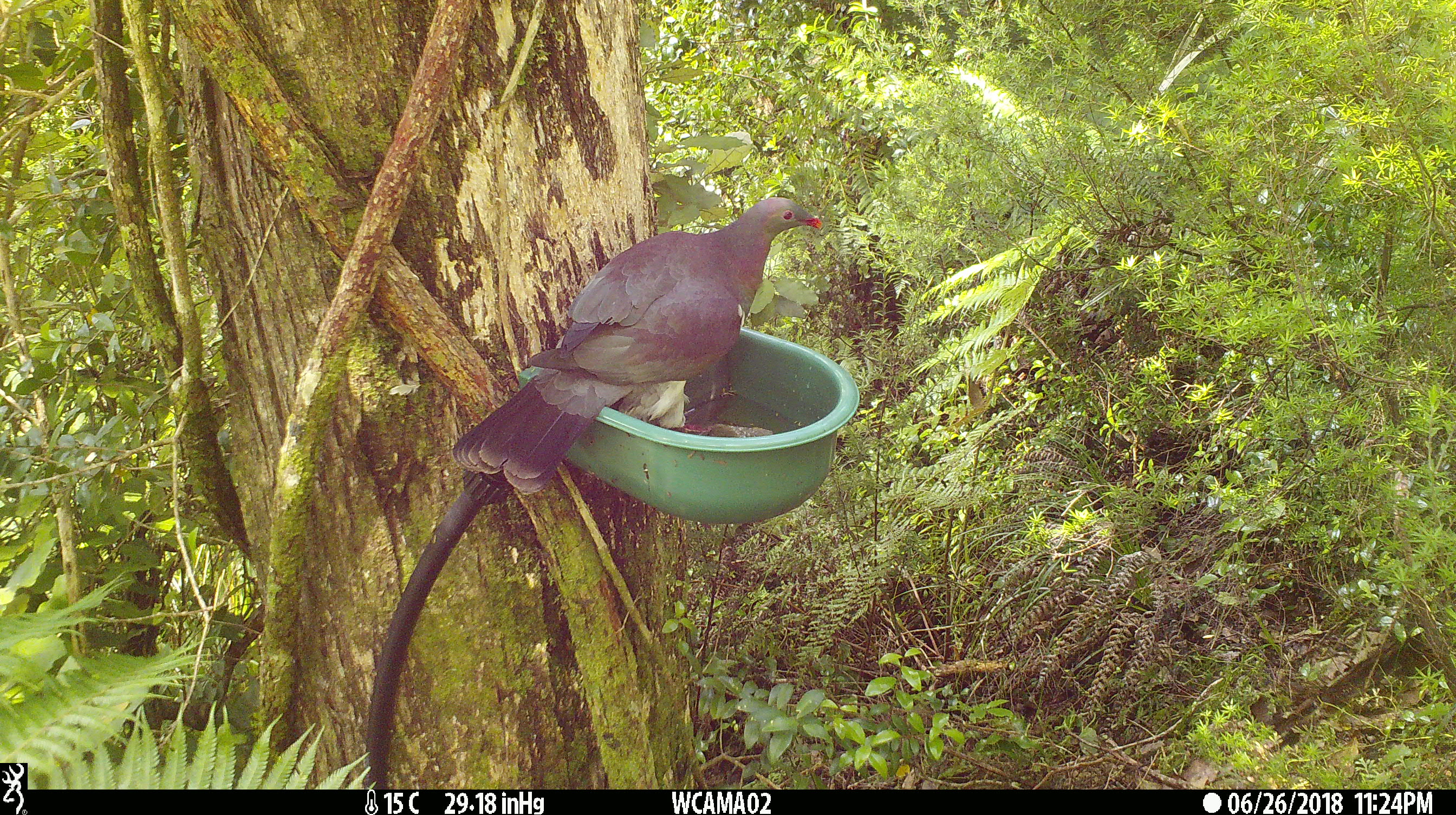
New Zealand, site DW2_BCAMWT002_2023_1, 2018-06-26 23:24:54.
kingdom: Animalia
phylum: Chordata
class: Aves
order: Columbiformes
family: Columbidae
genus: Hemiphaga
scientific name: Hemiphaga novaeseelandiae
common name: new zealand pigeon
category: kereru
Kereru (new zealand pigeon) (Hemiphaga novaeseelandiae).